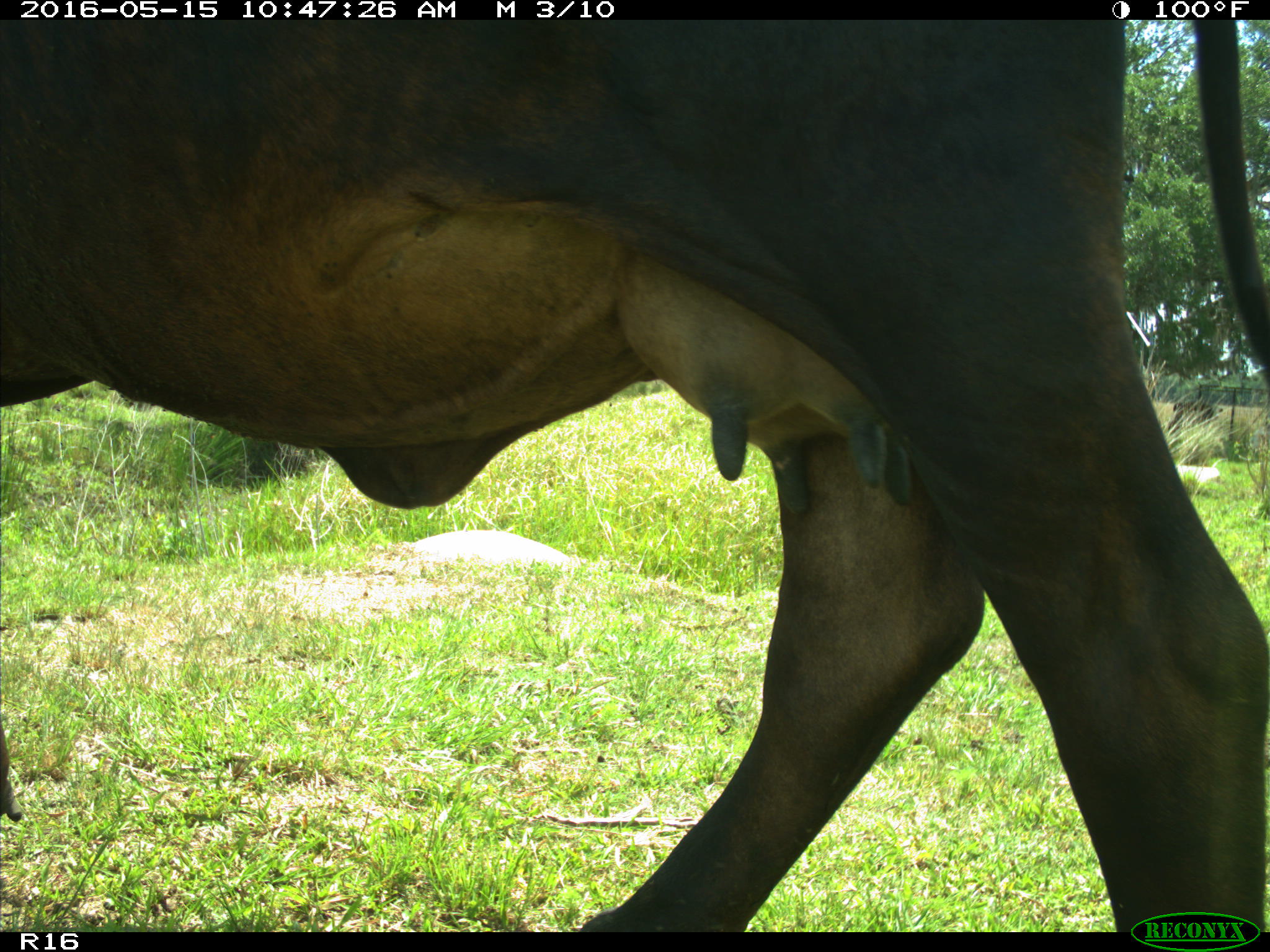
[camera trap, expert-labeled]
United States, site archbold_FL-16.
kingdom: Animalia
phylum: Chordata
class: Mammalia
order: Artiodactyla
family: Bovidae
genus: Bos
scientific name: Bos taurus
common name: domestic cow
Bos taurus (domestic cow).